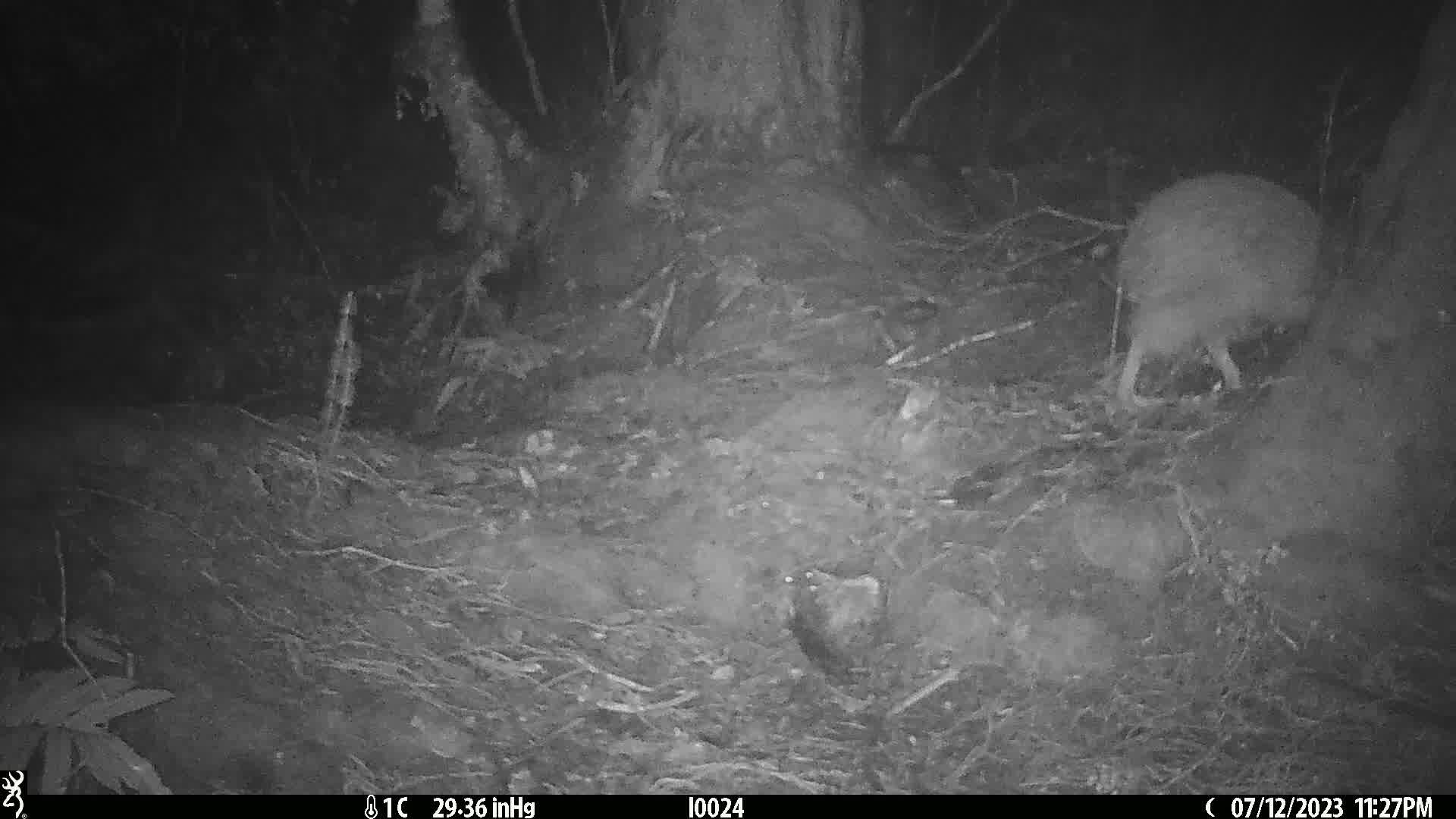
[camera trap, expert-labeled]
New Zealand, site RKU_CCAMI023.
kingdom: Animalia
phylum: Chordata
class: Aves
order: Apterygiformes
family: Apterygidae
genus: Apteryx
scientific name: Apteryx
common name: kiwi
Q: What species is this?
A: Kiwi (Apteryx).